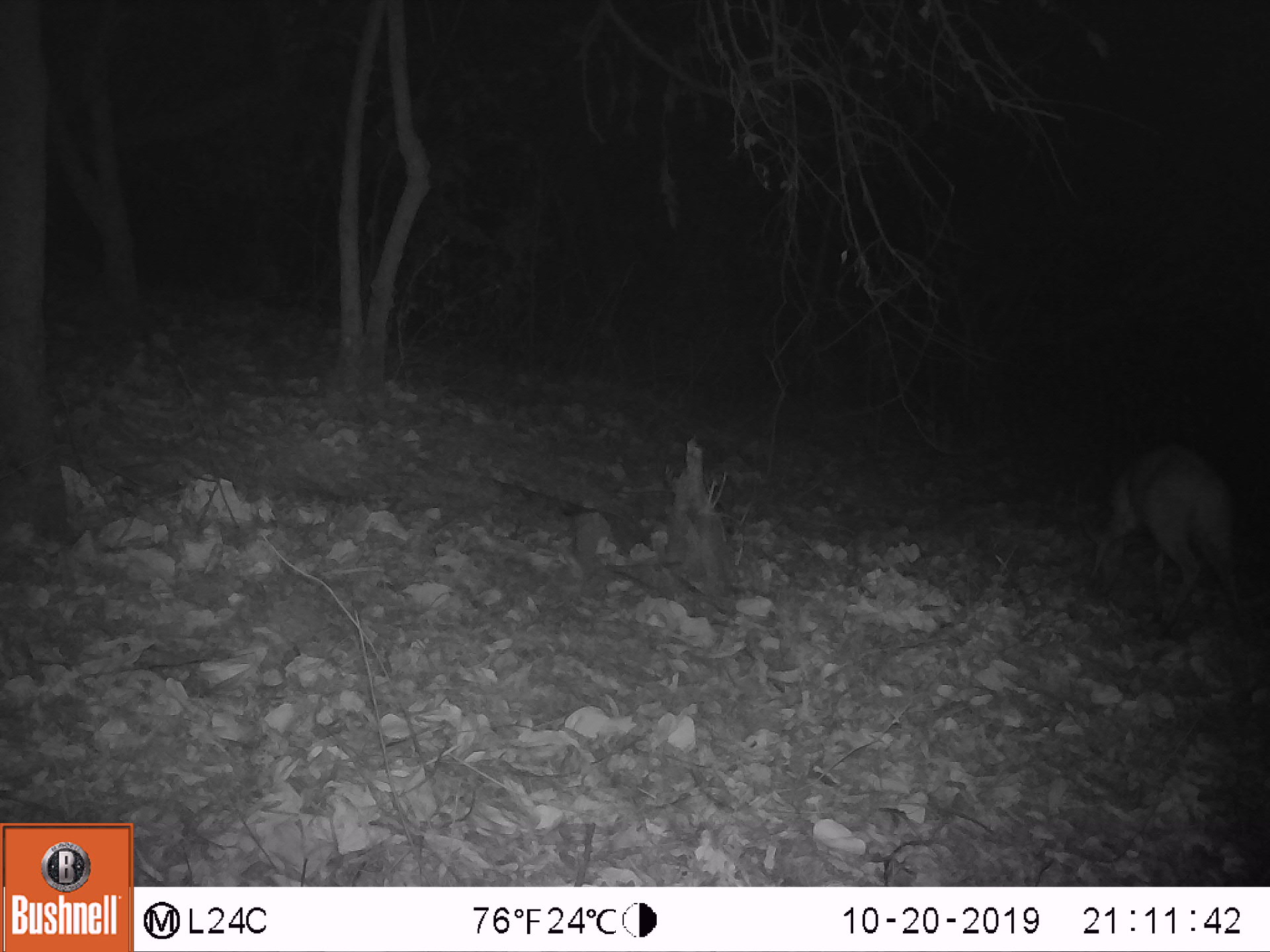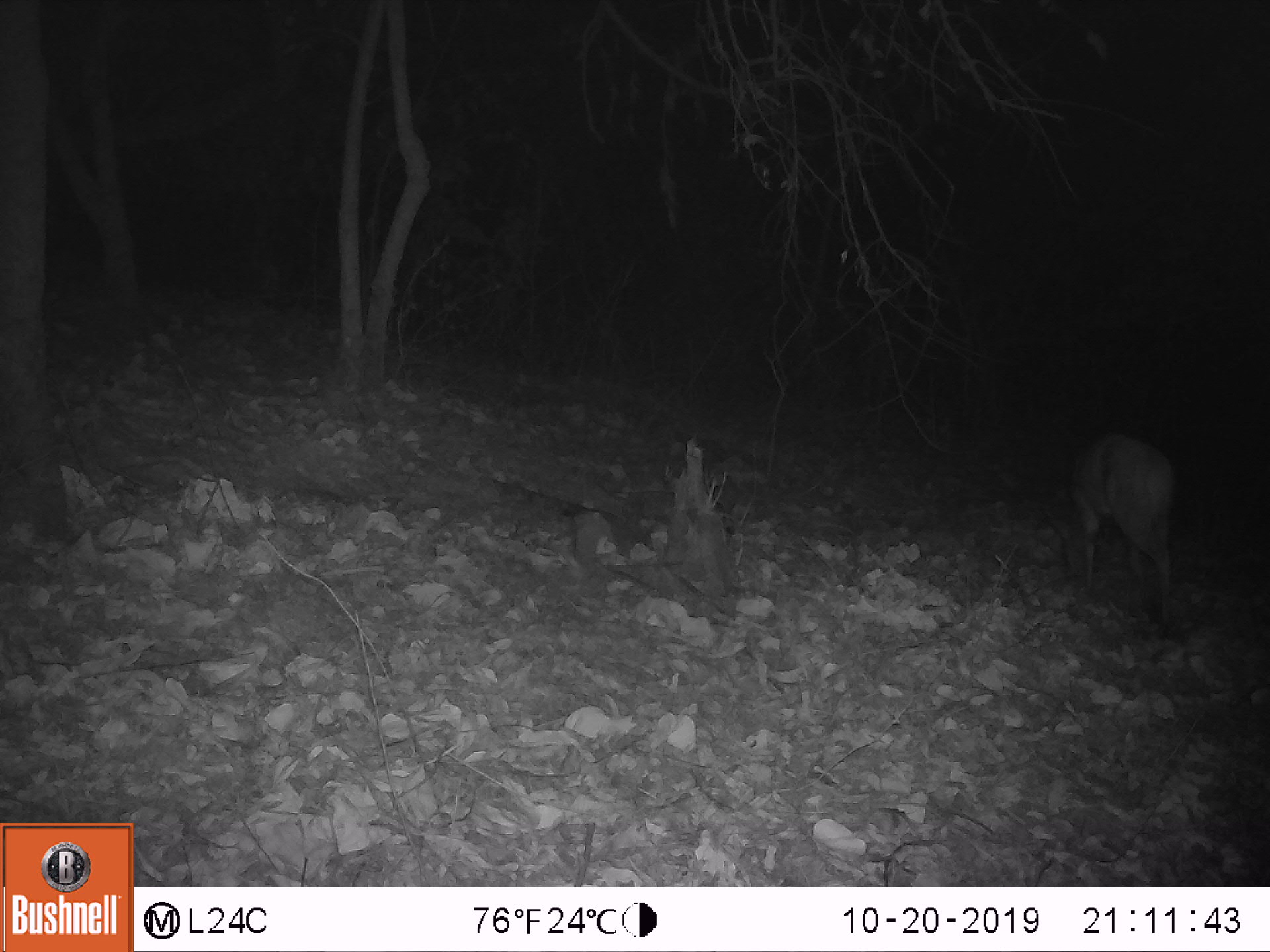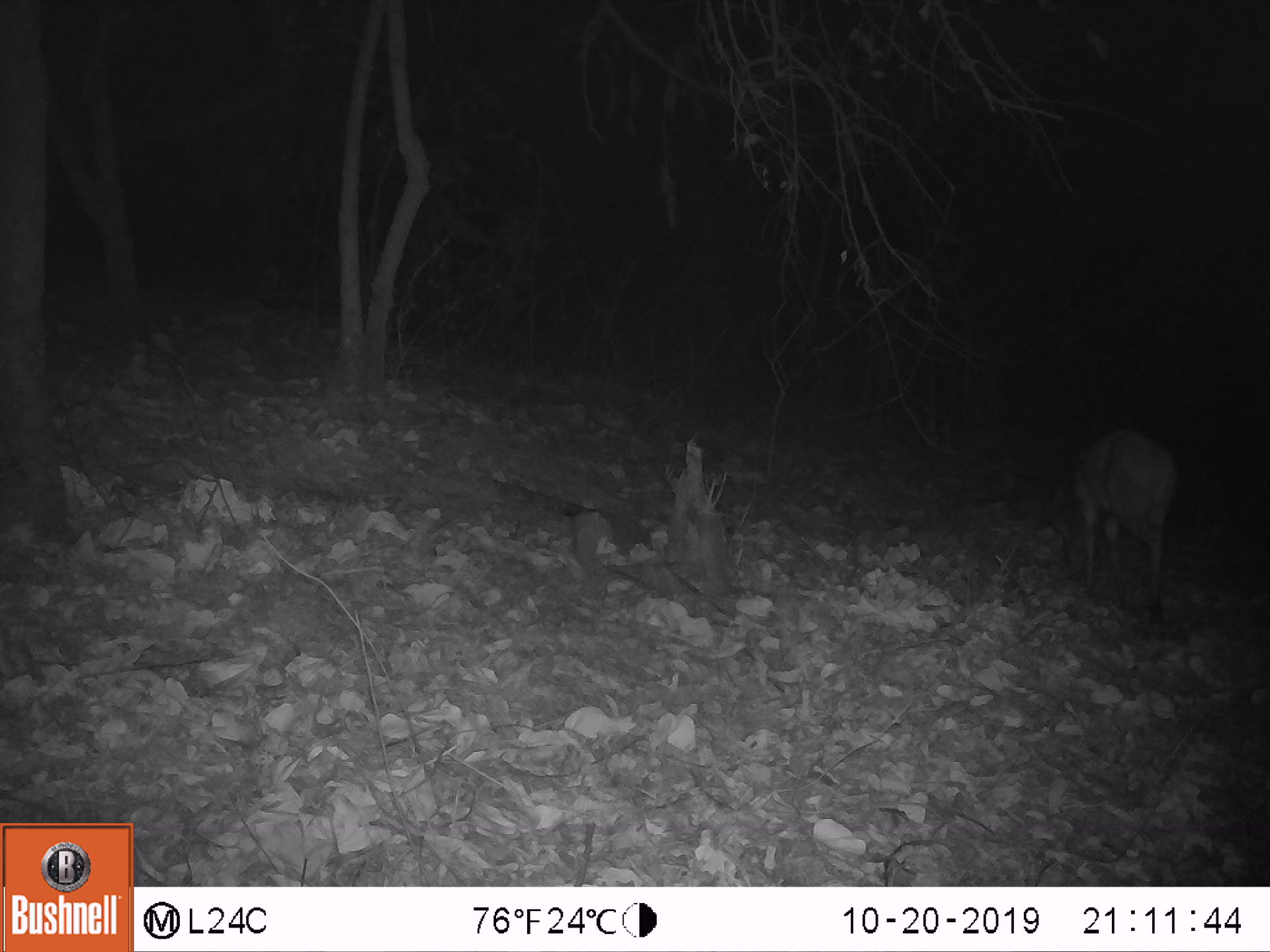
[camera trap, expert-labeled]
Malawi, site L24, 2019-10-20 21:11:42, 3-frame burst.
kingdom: Animalia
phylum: Chordata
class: Mammalia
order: Artiodactyla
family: Bovidae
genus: Tragelaphus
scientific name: Tragelaphus sylvaticus sylvaticus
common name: cape bushbuck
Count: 1.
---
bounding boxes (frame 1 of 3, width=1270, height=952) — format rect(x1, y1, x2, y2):
cape bushbuck: rect(1097, 431, 1246, 612)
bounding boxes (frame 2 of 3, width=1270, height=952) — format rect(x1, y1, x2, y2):
cape bushbuck: rect(1035, 433, 1187, 616)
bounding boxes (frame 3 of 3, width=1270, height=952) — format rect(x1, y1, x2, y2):
cape bushbuck: rect(1046, 422, 1176, 604)